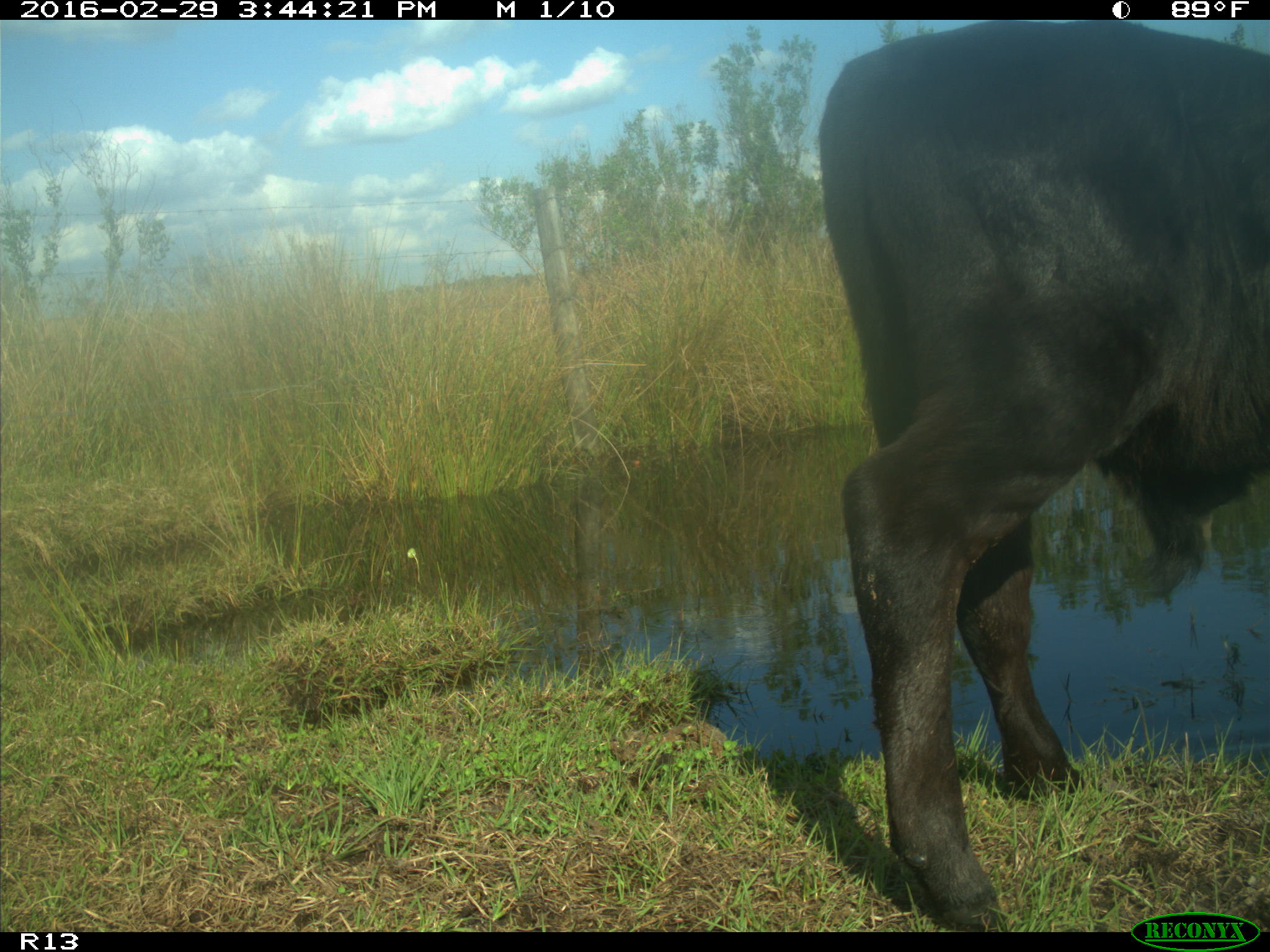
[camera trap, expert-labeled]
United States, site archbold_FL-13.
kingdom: Animalia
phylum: Chordata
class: Mammalia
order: Artiodactyla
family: Bovidae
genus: Bos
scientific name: Bos taurus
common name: domestic cow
Bos taurus (domestic cow).